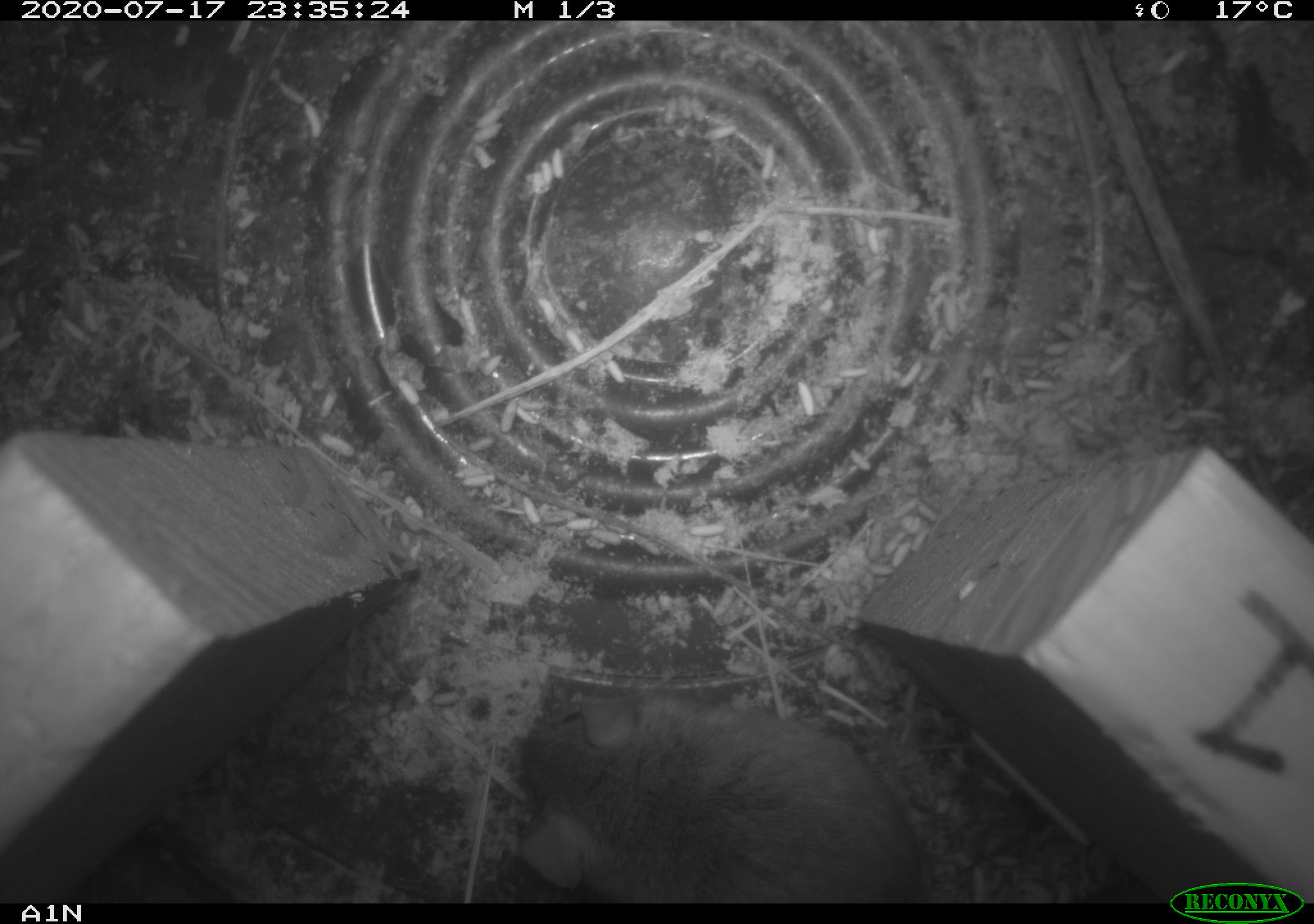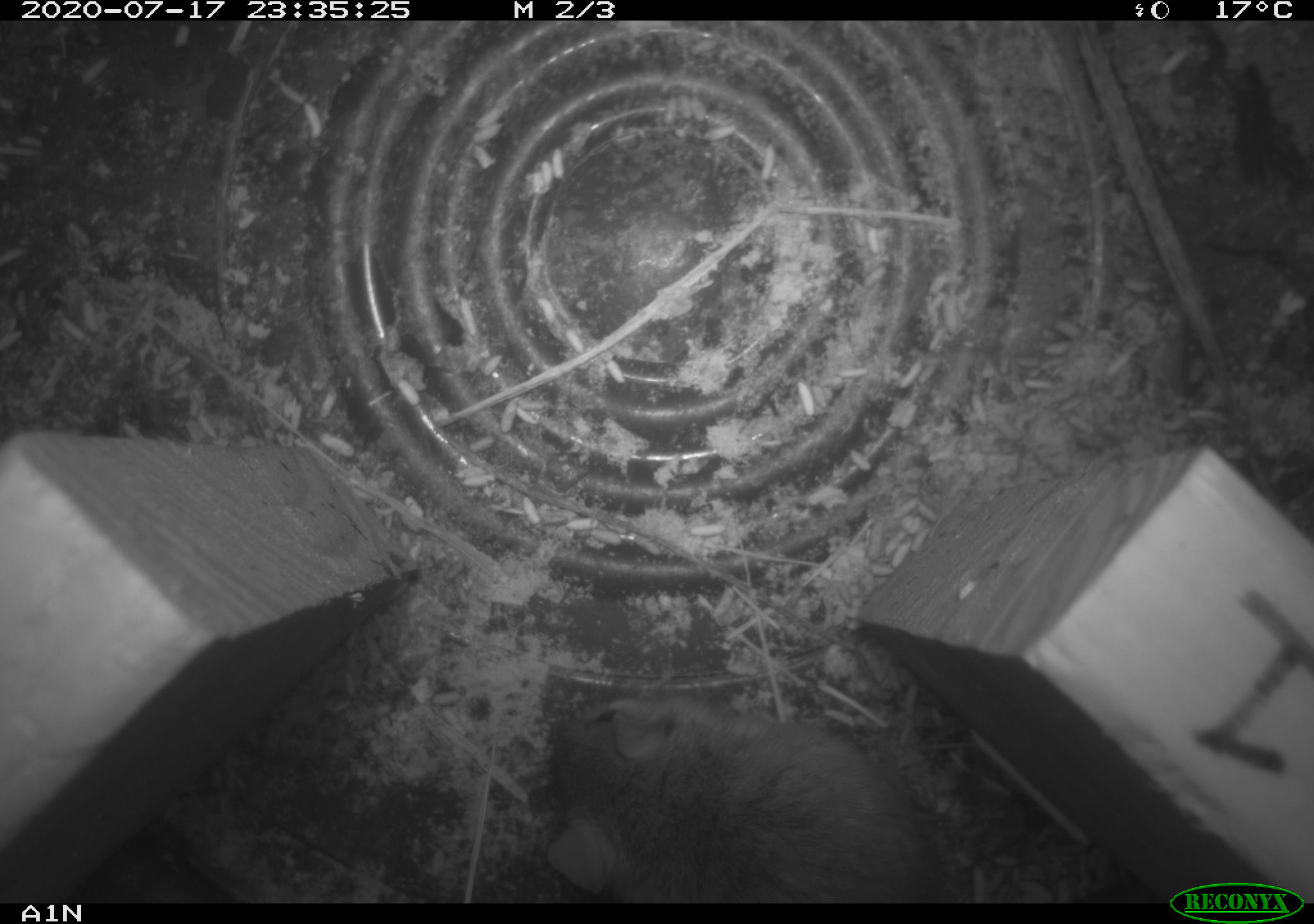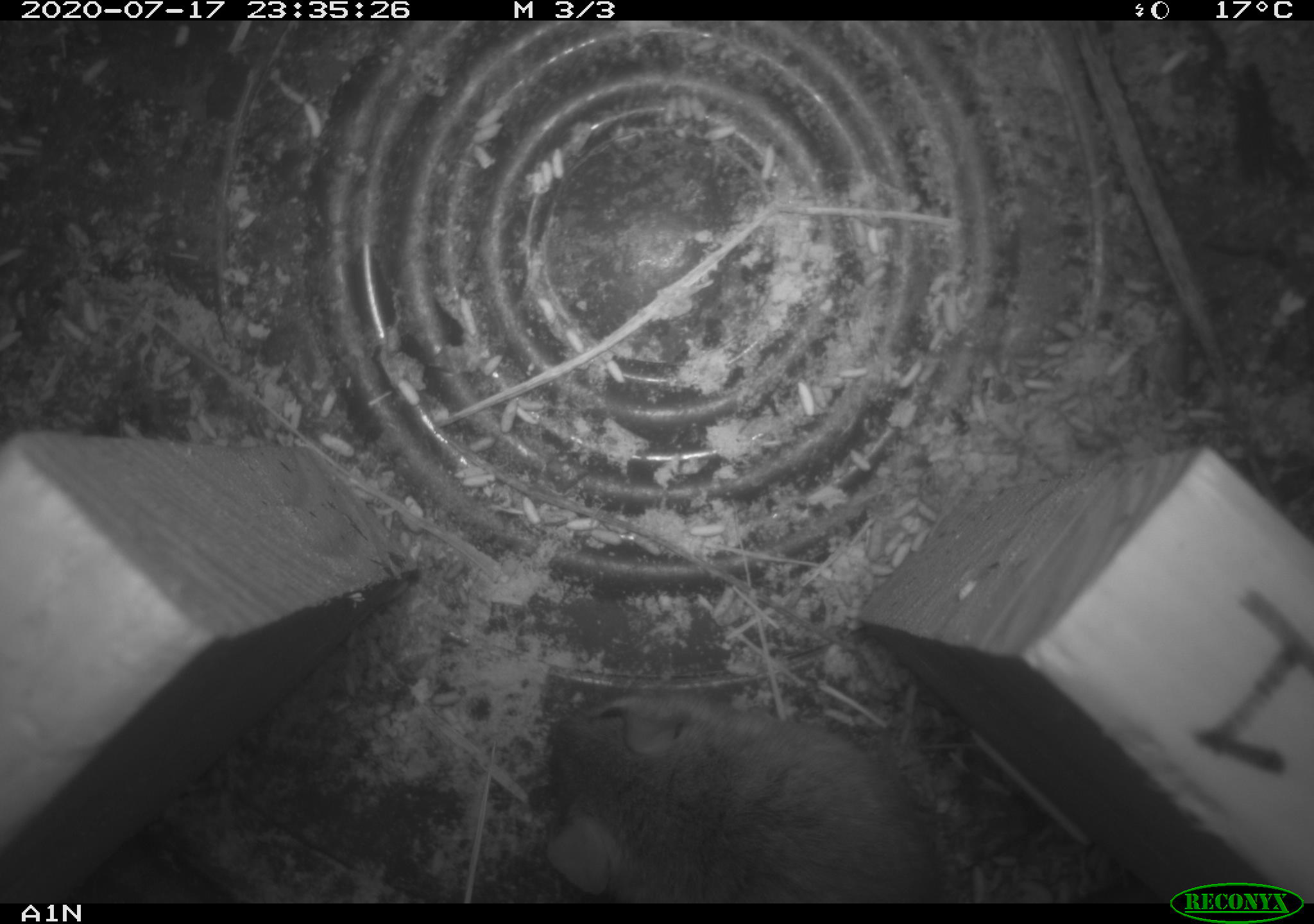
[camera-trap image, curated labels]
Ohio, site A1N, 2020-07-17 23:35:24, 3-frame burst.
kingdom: Animalia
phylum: Chordata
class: Mammalia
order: Rodentia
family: Cricetidae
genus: Peromyscus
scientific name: Peromyscus leucopus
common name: white-footed mouse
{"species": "white-footed mouse (Peromyscus leucopus)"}